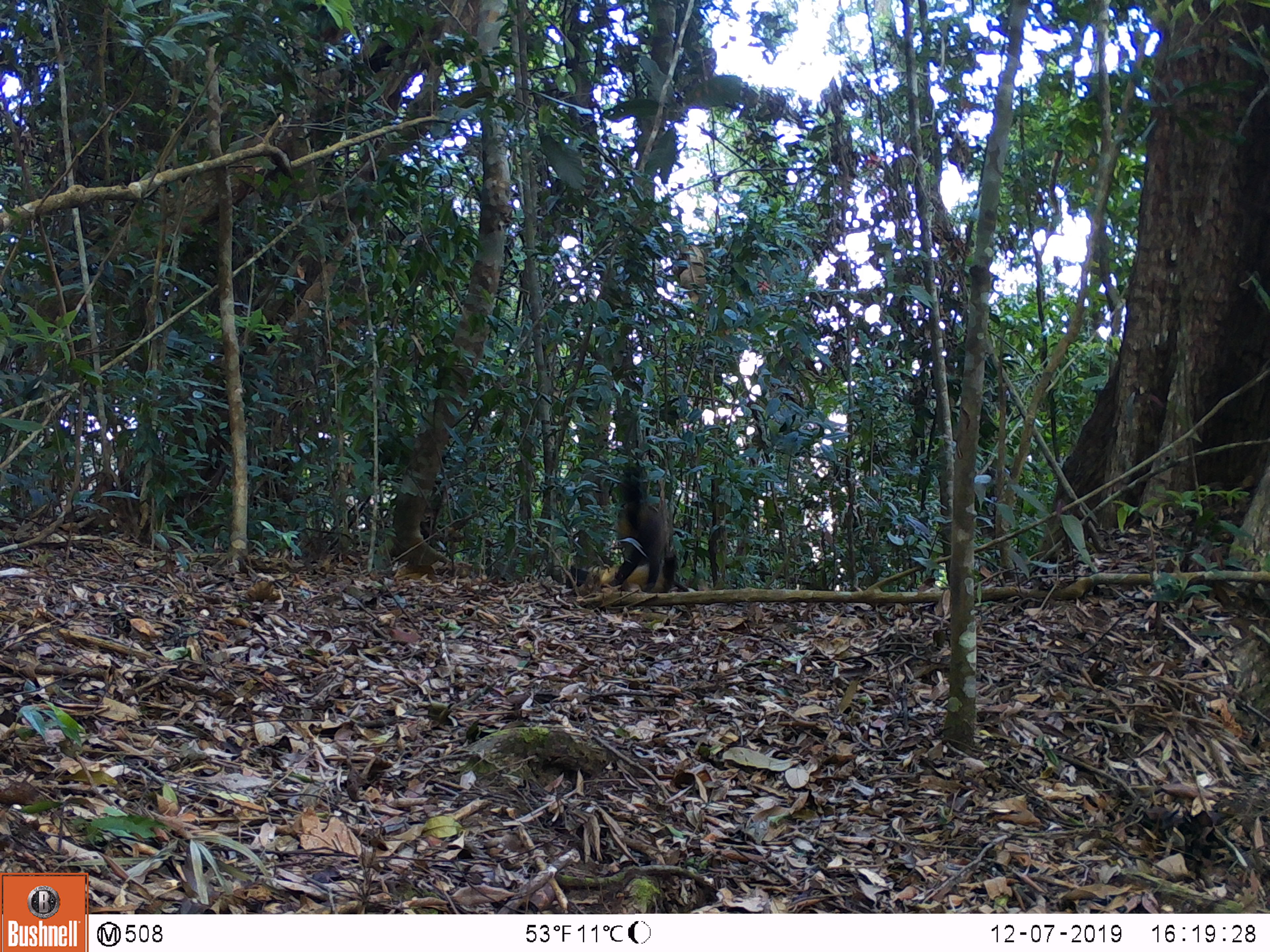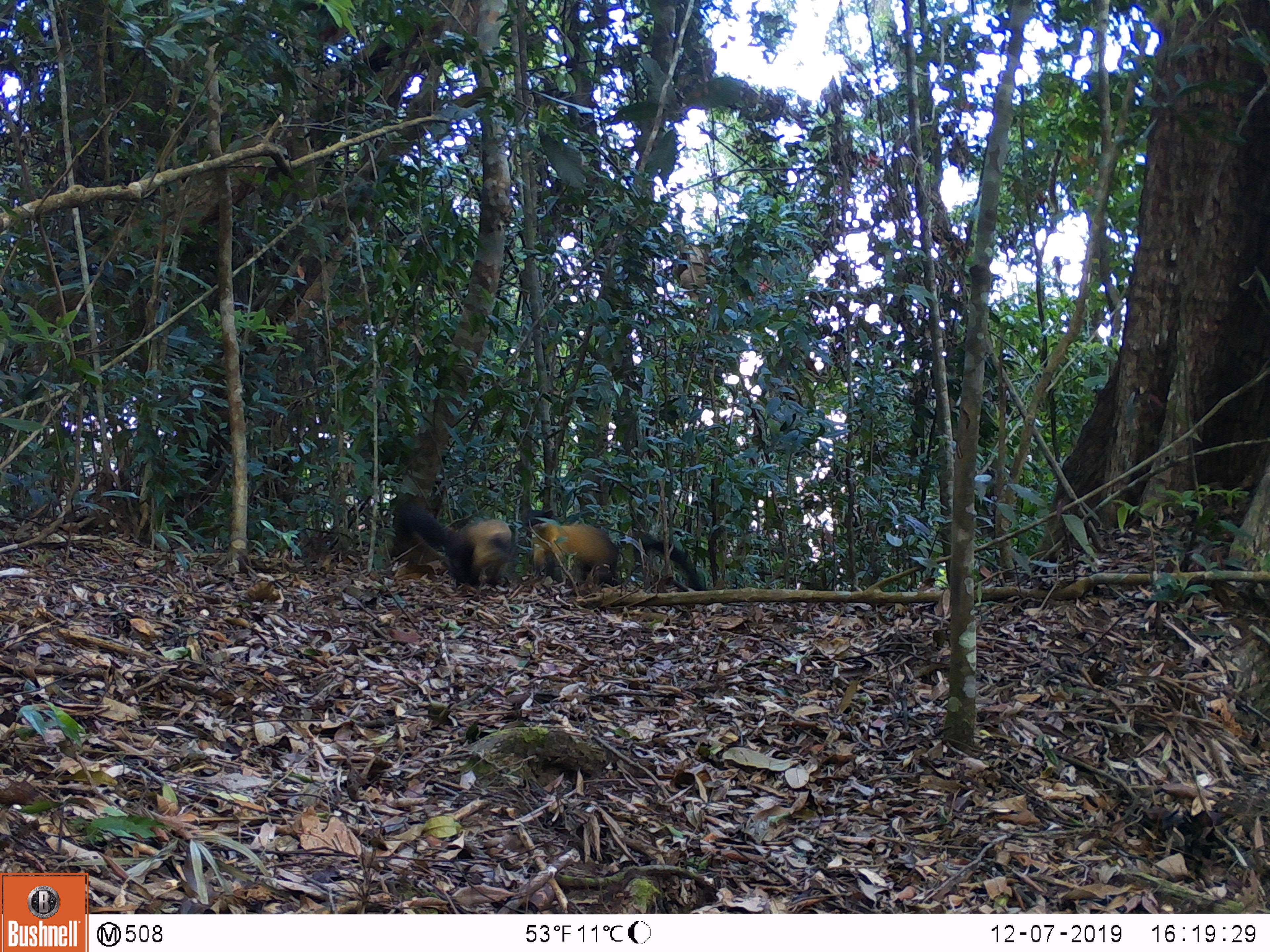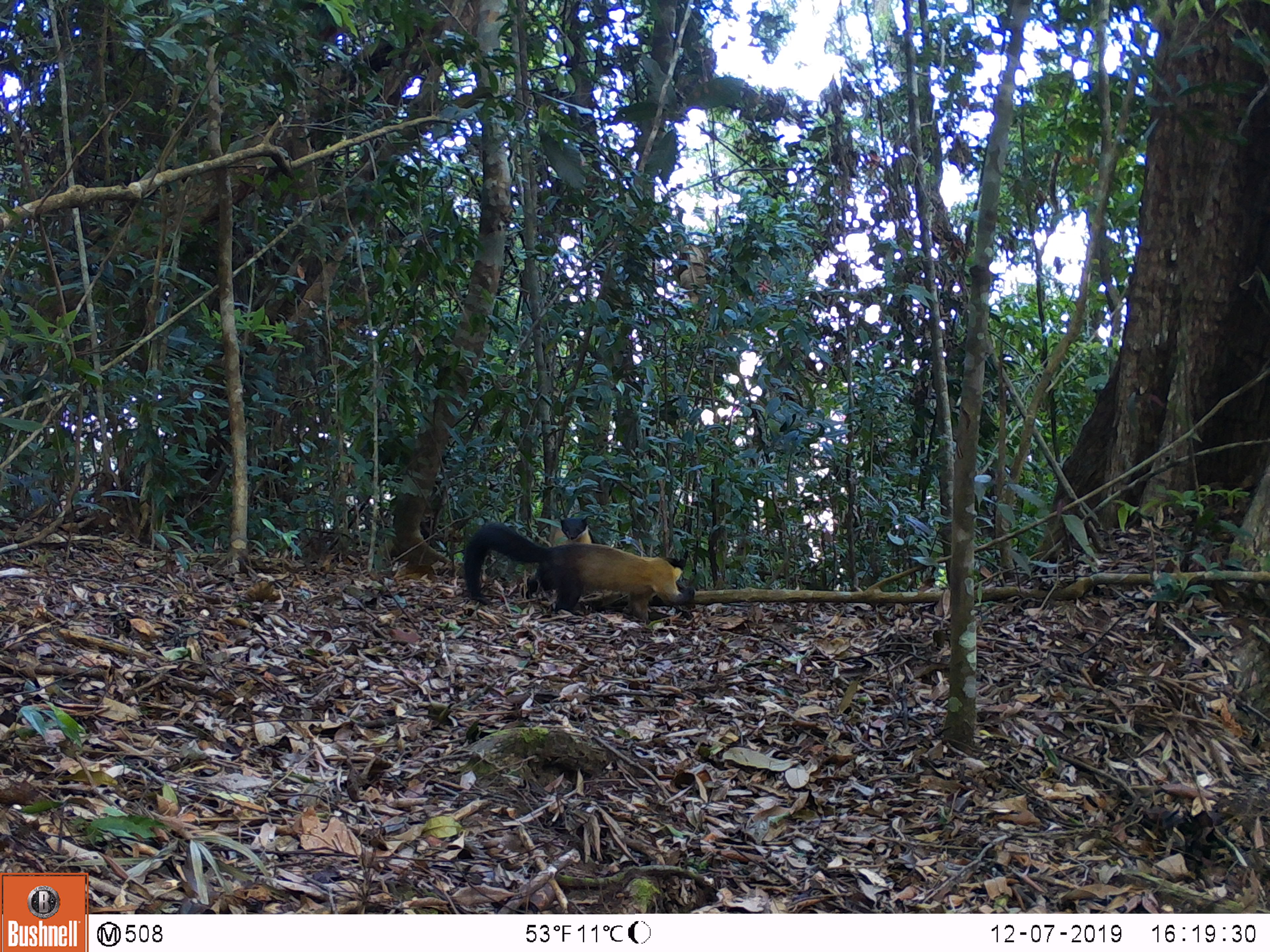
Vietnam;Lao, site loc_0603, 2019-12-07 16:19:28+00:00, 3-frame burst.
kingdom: Animalia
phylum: Chordata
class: Mammalia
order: Carnivora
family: Mustelidae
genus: Martes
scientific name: Martes flavigula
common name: yellow-throated marten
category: yellow throated marten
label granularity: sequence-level